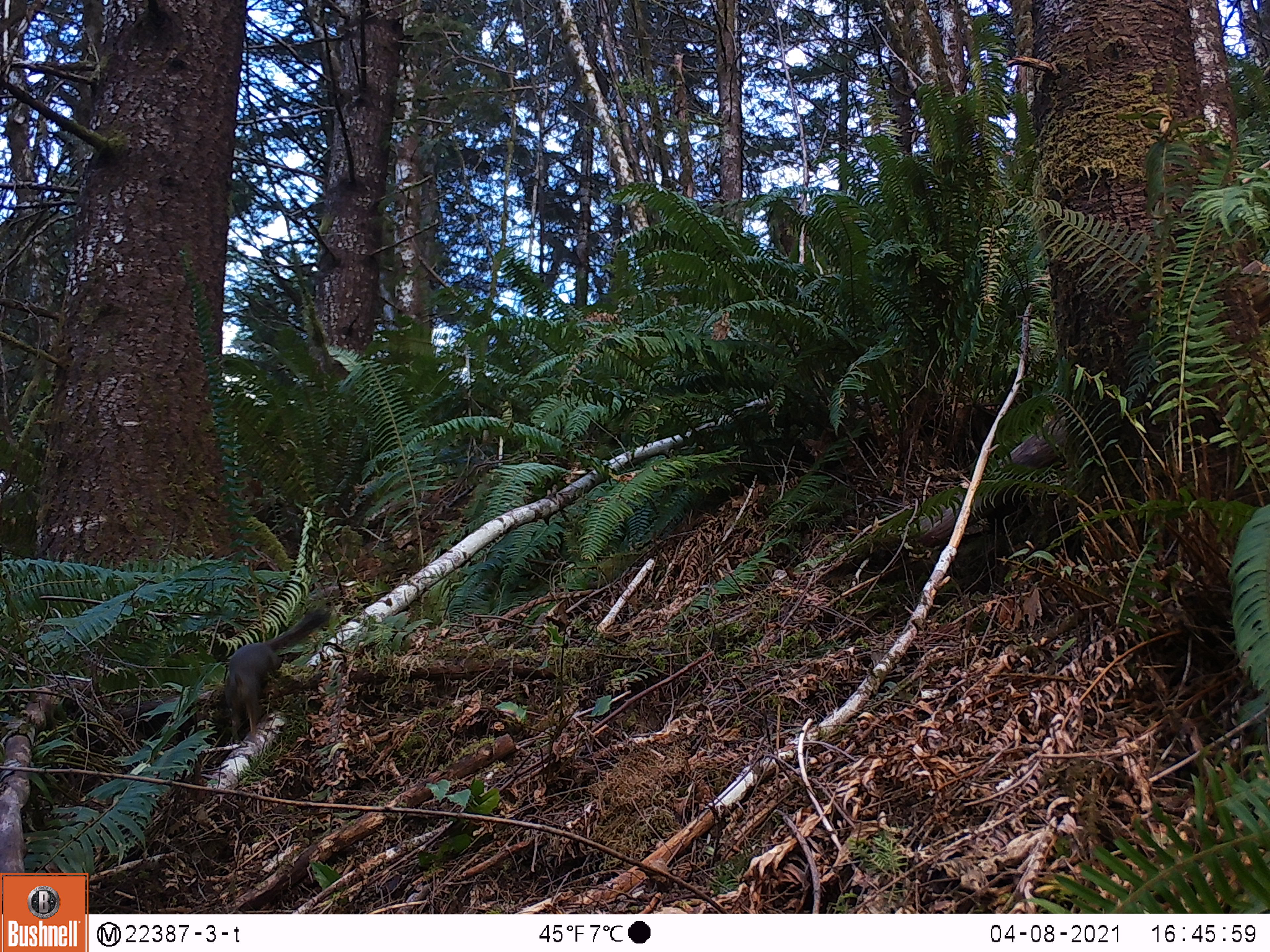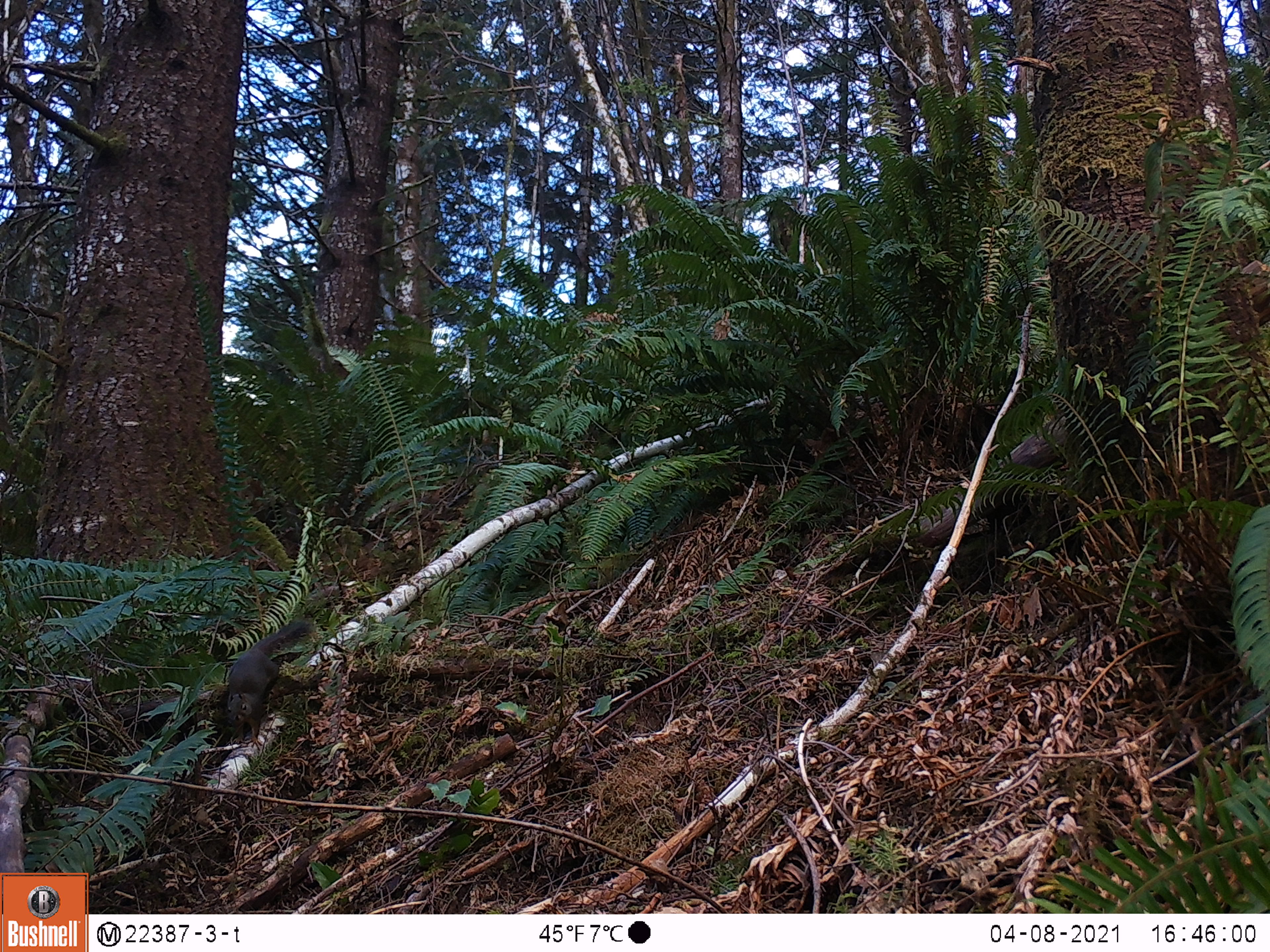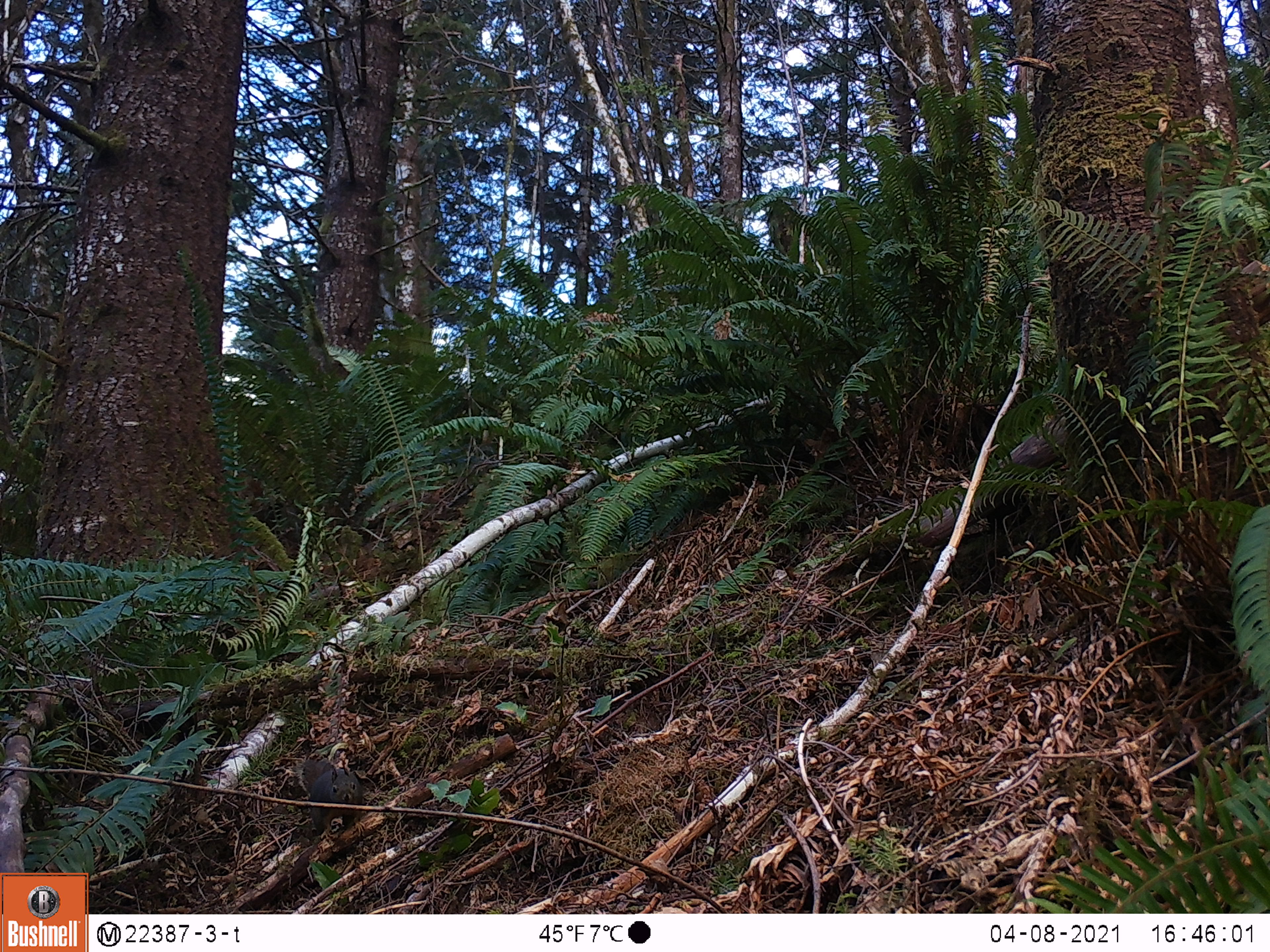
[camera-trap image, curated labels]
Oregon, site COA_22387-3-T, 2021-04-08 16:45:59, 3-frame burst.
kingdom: Animalia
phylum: Chordata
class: Mammalia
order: Rodentia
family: Sciuridae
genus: Tamiasciurus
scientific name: Tamiasciurus douglasii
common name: douglas squirrel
Douglas squirrel (Tamiasciurus douglasii).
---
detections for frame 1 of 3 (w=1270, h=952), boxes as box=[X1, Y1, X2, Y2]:
douglas squirrel: box=[211, 594, 340, 741]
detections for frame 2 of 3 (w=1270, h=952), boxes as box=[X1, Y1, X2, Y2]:
douglas squirrel: box=[217, 604, 332, 745]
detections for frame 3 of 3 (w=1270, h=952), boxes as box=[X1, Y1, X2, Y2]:
douglas squirrel: box=[295, 752, 364, 830]